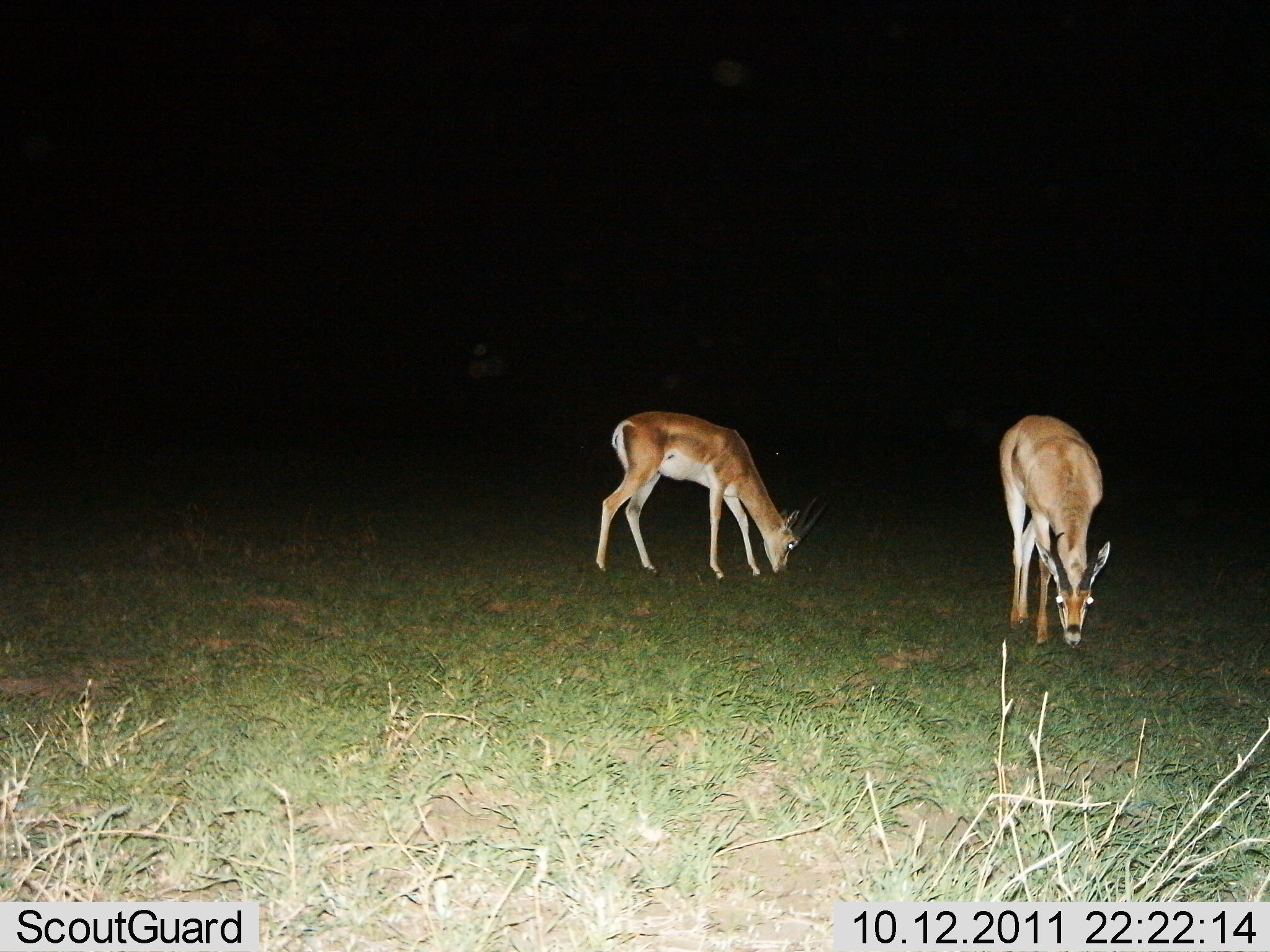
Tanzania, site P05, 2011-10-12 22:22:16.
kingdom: Animalia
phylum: Chordata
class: Mammalia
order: Artiodactyla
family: Bovidae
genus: Nanger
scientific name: Nanger granti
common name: grant's gazelle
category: gazellegrants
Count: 2.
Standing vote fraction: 40%.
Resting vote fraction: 0%.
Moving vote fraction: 0%.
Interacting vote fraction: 0%.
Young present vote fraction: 0%.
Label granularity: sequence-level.